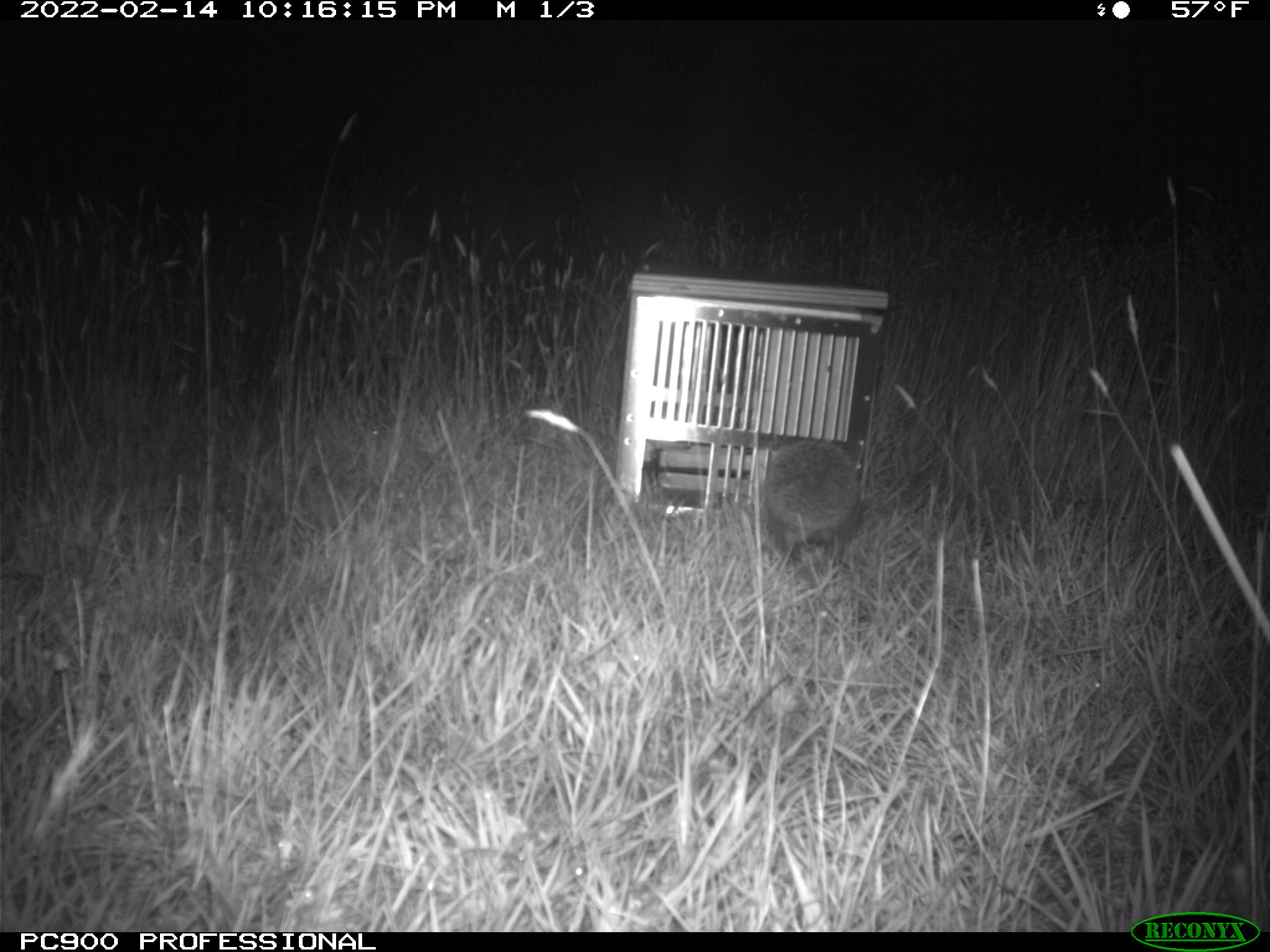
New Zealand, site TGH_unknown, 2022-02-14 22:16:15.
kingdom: Animalia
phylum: Chordata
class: Mammalia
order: Eulipotyphla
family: Erinaceidae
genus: Erinaceus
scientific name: Erinaceus europaeus europaeus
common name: european hedgehog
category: hedgehog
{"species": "hedgehog (european hedgehog) (Erinaceus europaeus europaeus)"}